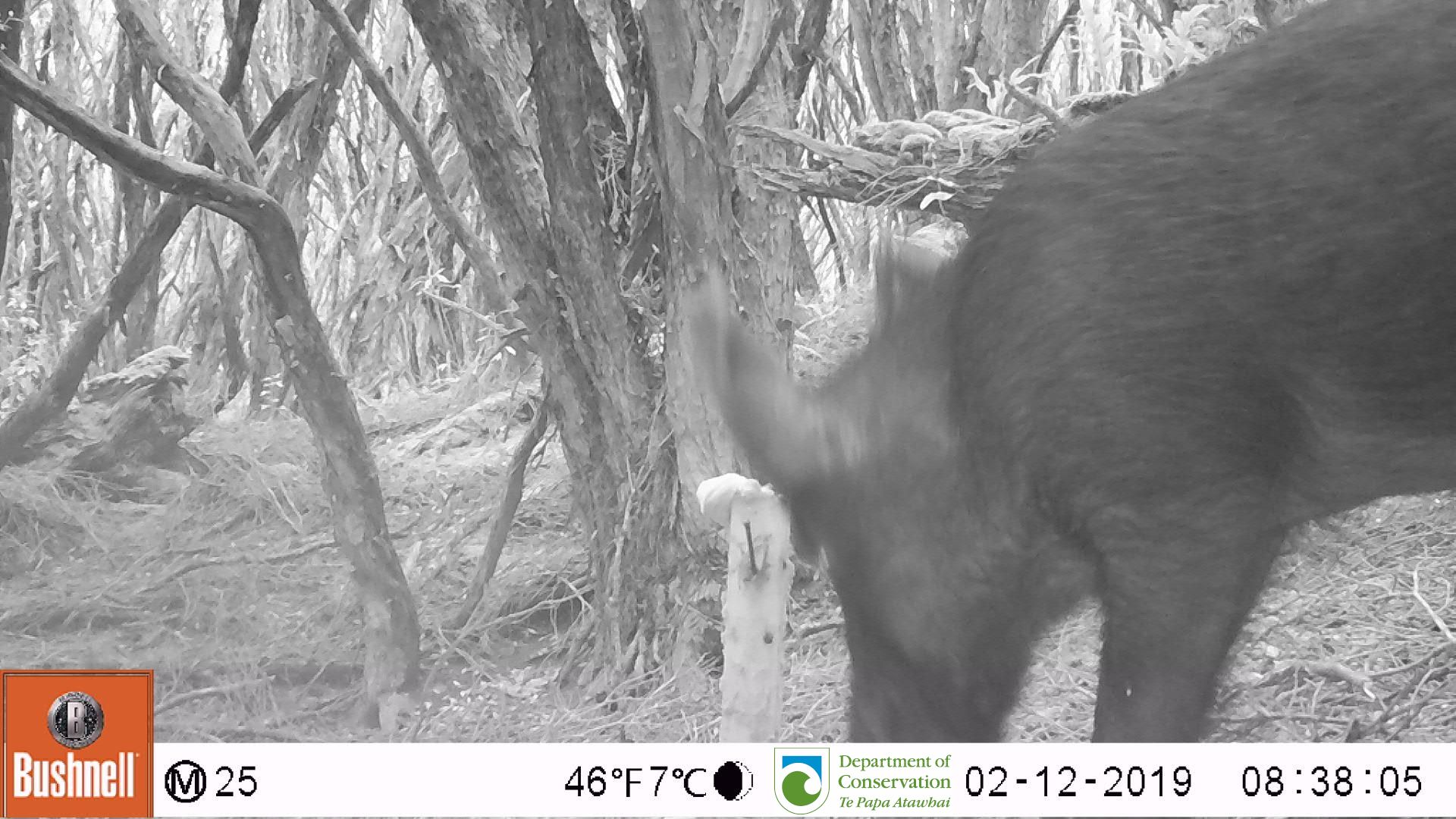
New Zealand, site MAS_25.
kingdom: Animalia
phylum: Chordata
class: Mammalia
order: Artiodactyla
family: Suidae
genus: Sus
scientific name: Sus scrofa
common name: pig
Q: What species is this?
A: Pig (Sus scrofa).